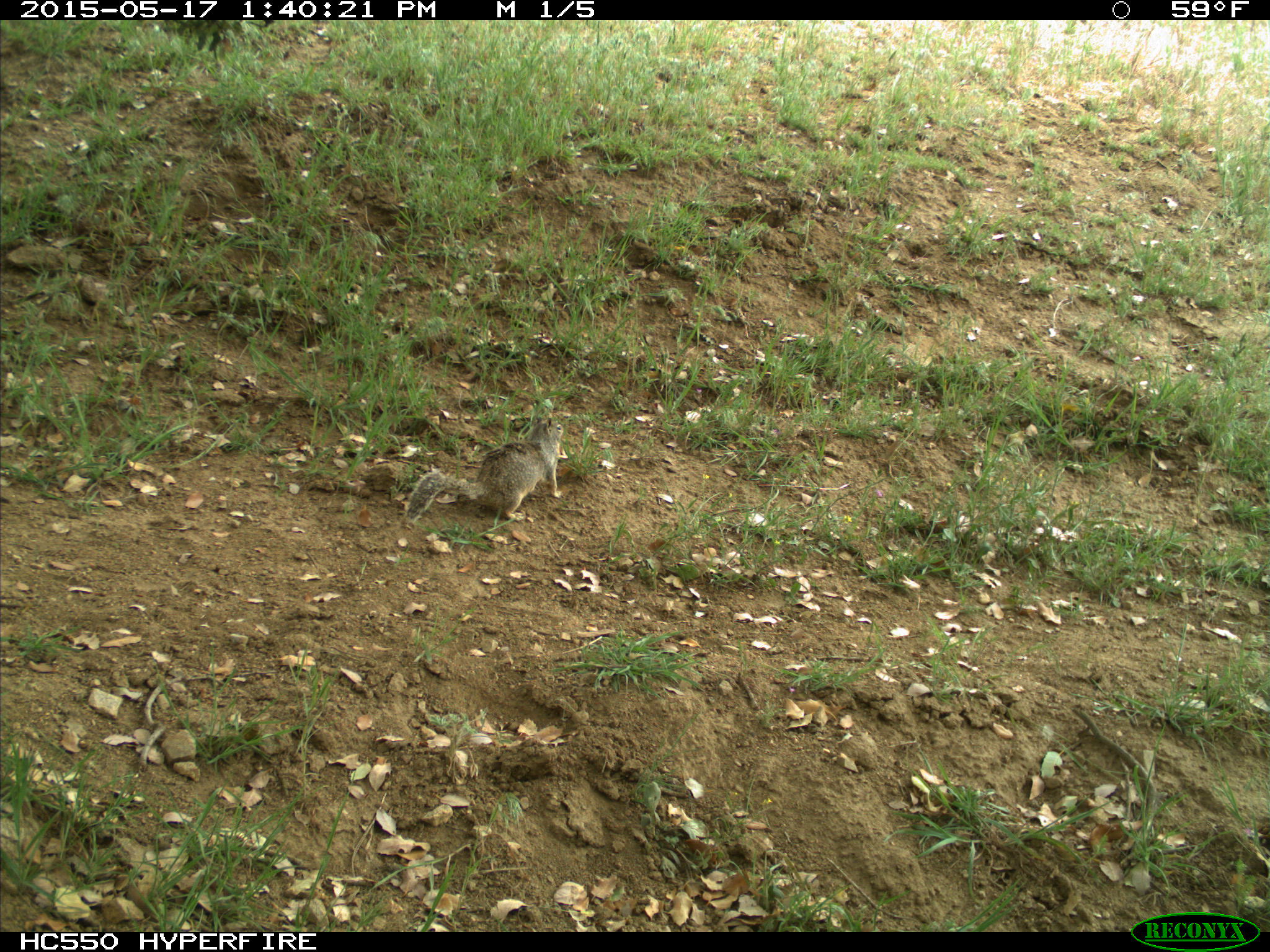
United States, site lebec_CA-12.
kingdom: Animalia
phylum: Chordata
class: Mammalia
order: Rodentia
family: Sciuridae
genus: Otospermophilus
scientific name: Otospermophilus beecheyi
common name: california ground squirrel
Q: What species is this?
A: Otospermophilus beecheyi (california ground squirrel).